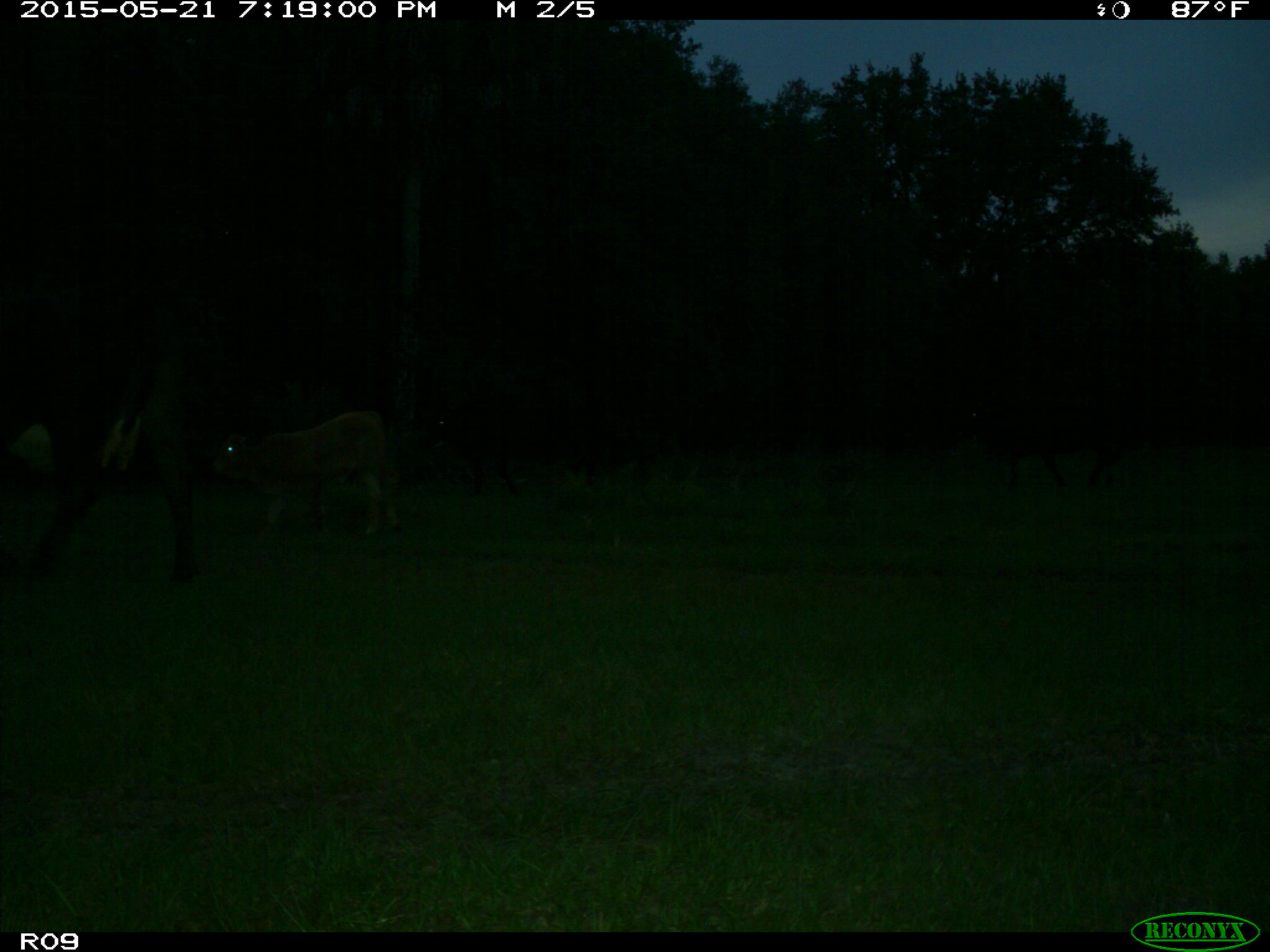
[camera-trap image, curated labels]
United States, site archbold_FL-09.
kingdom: Animalia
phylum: Chordata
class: Mammalia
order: Artiodactyla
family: Bovidae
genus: Bos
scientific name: Bos taurus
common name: domestic cow